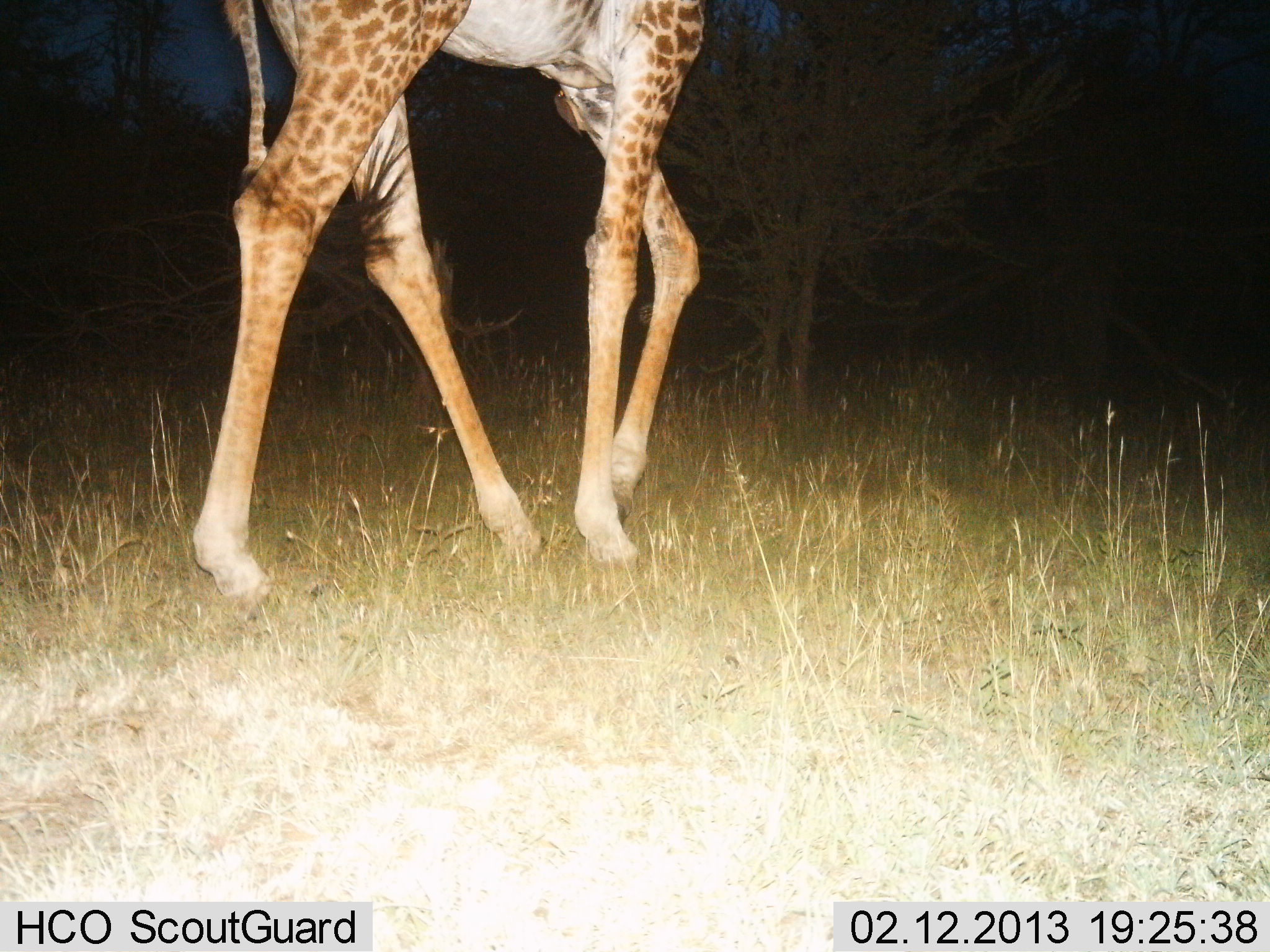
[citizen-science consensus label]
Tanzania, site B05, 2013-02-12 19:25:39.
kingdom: Animalia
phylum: Chordata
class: Mammalia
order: Artiodactyla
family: Giraffidae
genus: Giraffa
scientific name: Giraffa camelopardalis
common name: giraffe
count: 1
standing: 16%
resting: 0%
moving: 92%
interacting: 0%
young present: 0%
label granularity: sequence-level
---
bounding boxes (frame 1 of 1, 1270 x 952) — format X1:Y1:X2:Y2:
animal: 191:0:701:600